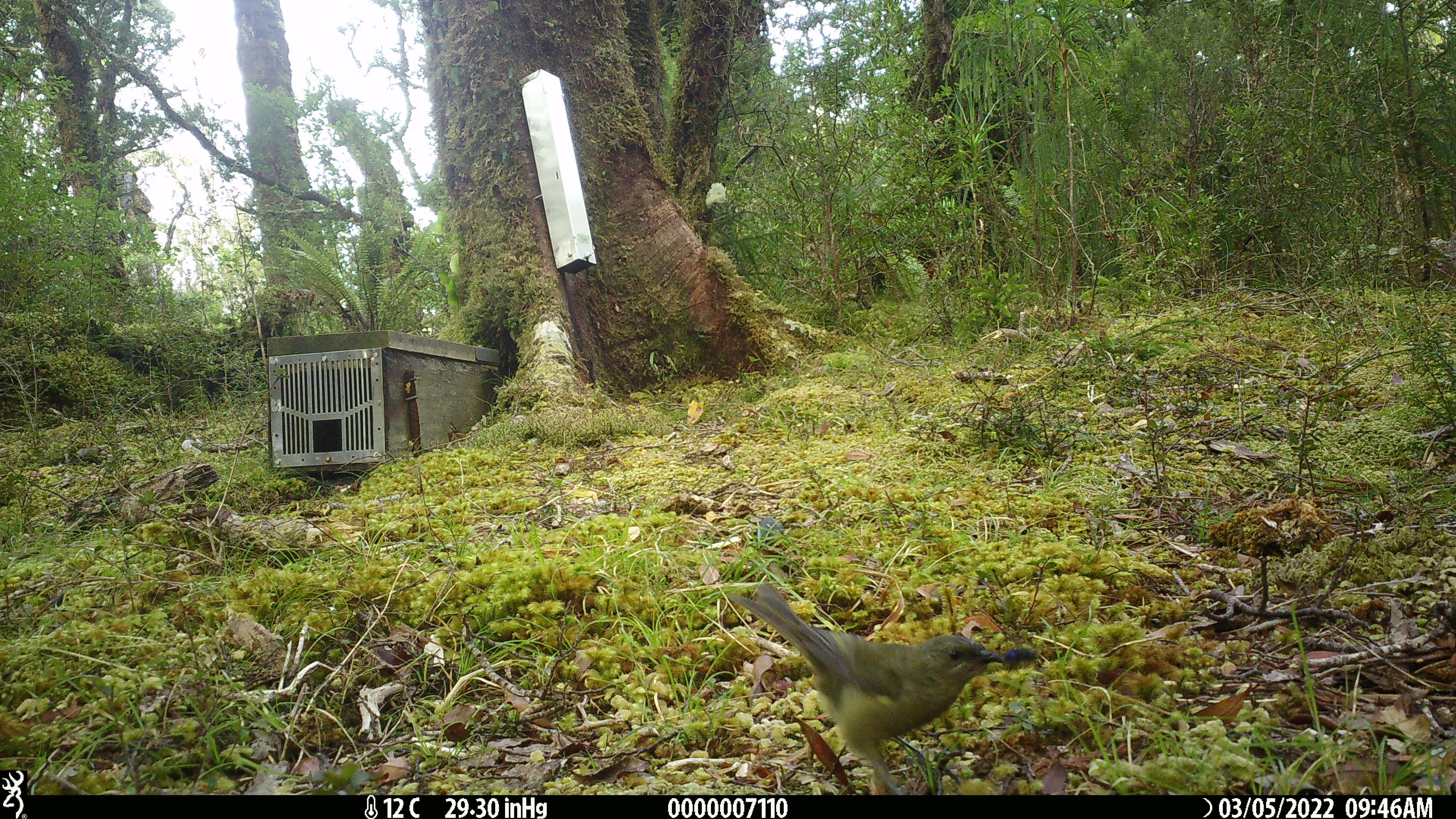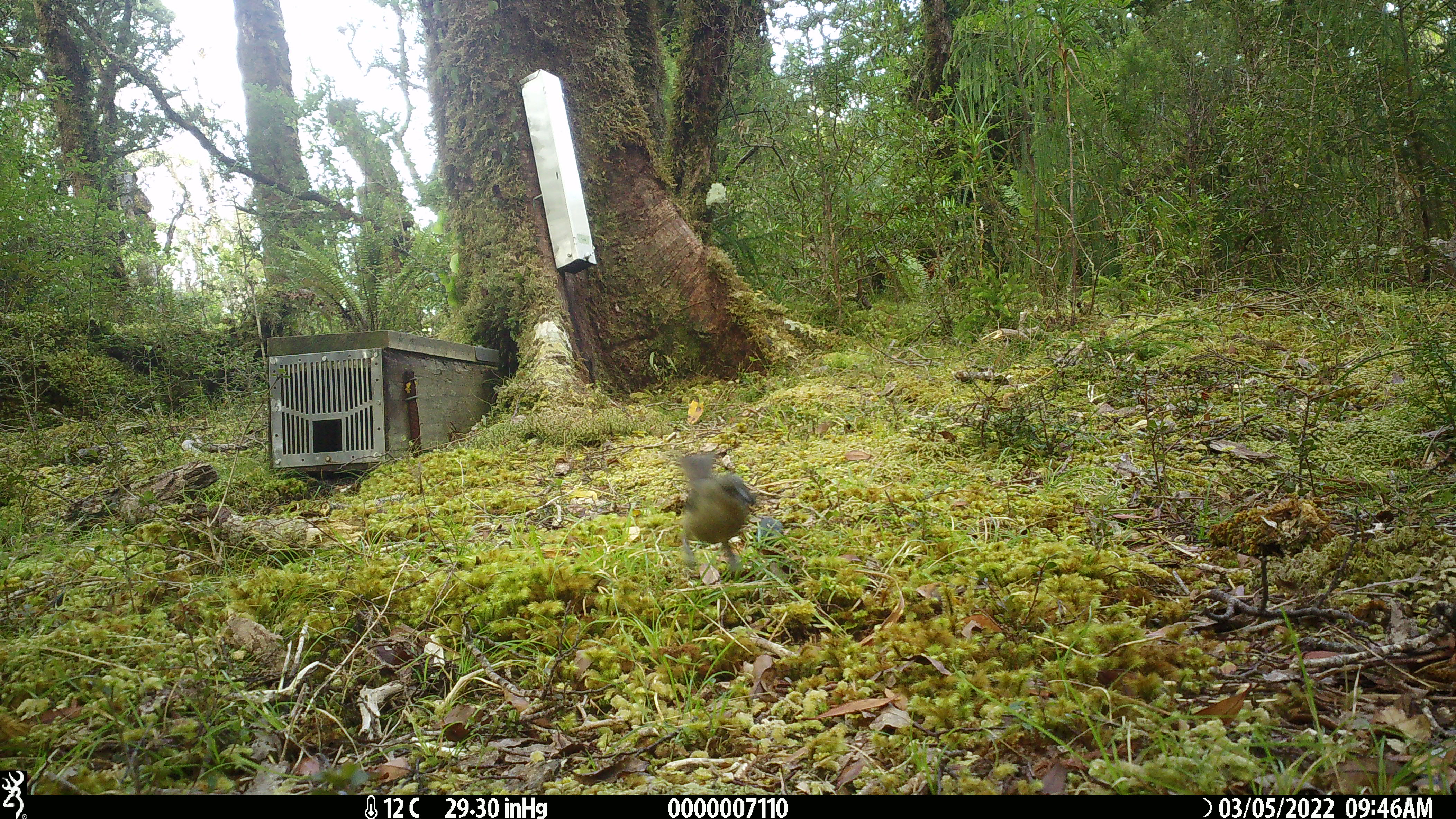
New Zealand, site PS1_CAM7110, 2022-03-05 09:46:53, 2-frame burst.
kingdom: Animalia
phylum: Chordata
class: Aves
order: Passeriformes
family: Meliphagidae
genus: Anthornis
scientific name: Anthornis melanura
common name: new zealand bellbird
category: bellbird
Bellbird (new zealand bellbird) (Anthornis melanura).